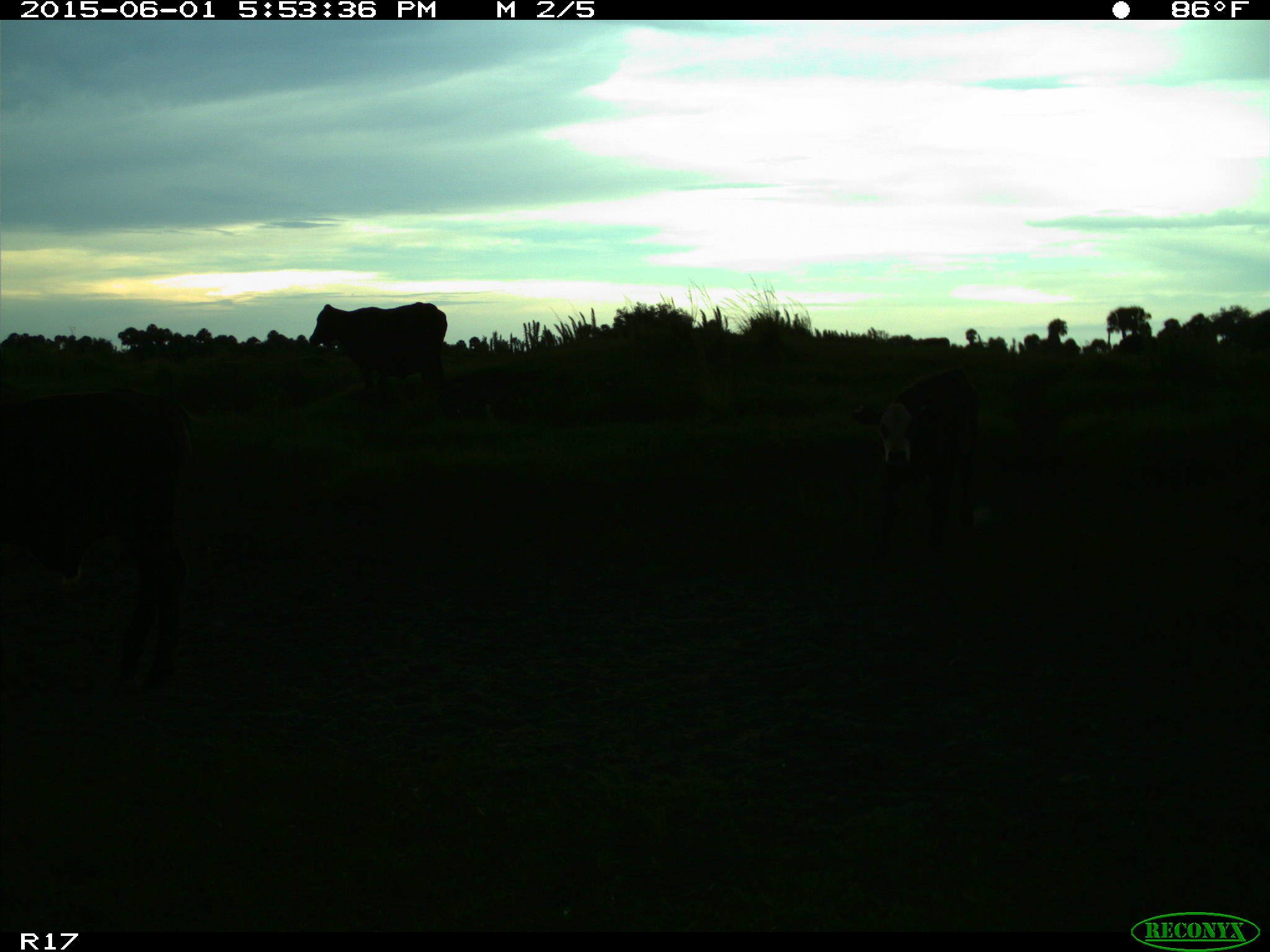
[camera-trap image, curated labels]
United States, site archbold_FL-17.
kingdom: Animalia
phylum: Chordata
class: Mammalia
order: Artiodactyla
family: Bovidae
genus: Bos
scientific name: Bos taurus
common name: domestic cow